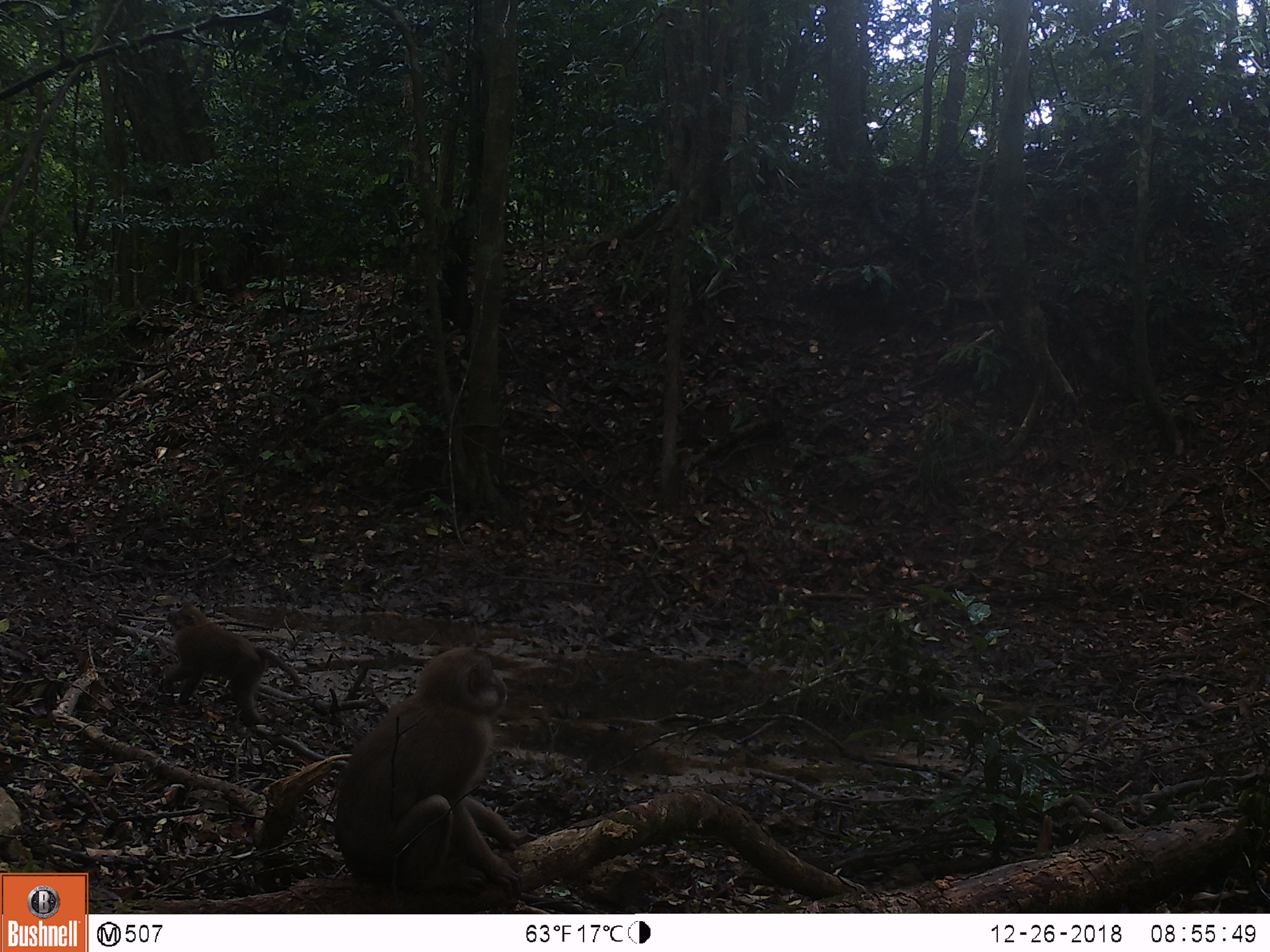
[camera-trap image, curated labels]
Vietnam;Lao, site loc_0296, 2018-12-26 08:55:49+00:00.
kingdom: Animalia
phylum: Chordata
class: Mammalia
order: Primates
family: Cercopithecidae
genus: Macaca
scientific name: Macaca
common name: macaques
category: assam or rhesus macaque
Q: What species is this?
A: Assam or rhesus macaque (macaques) (Macaca).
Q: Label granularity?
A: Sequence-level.